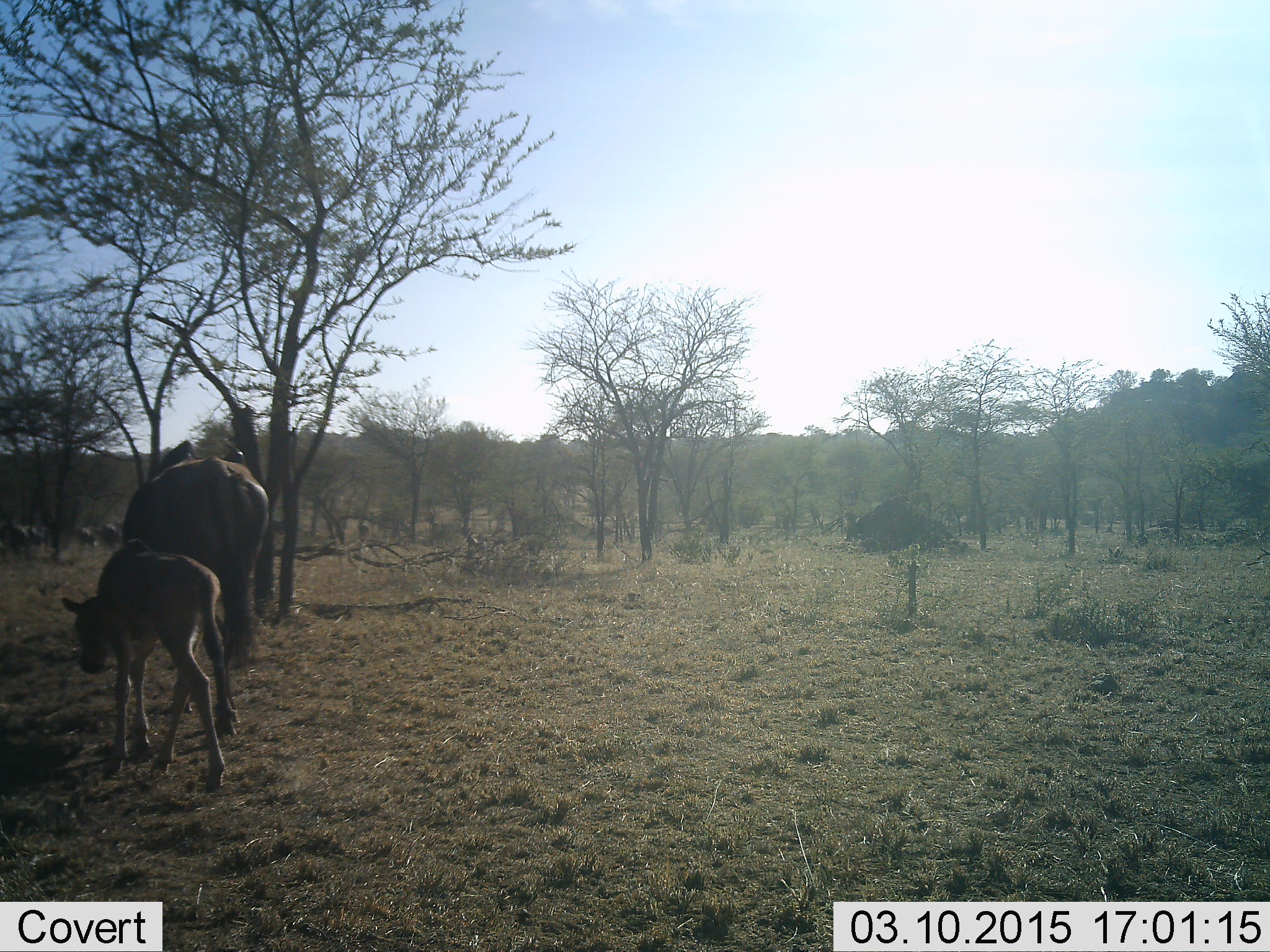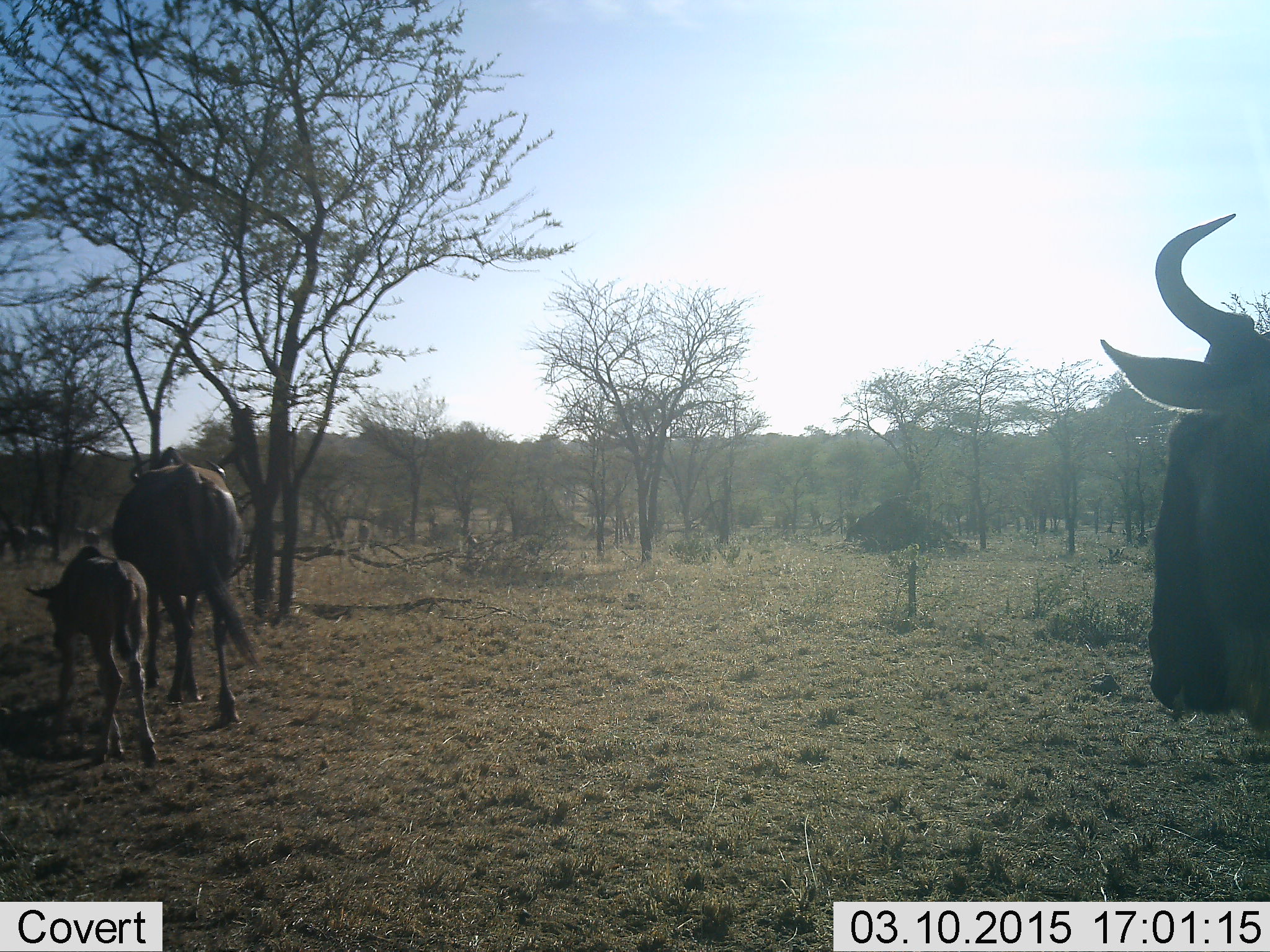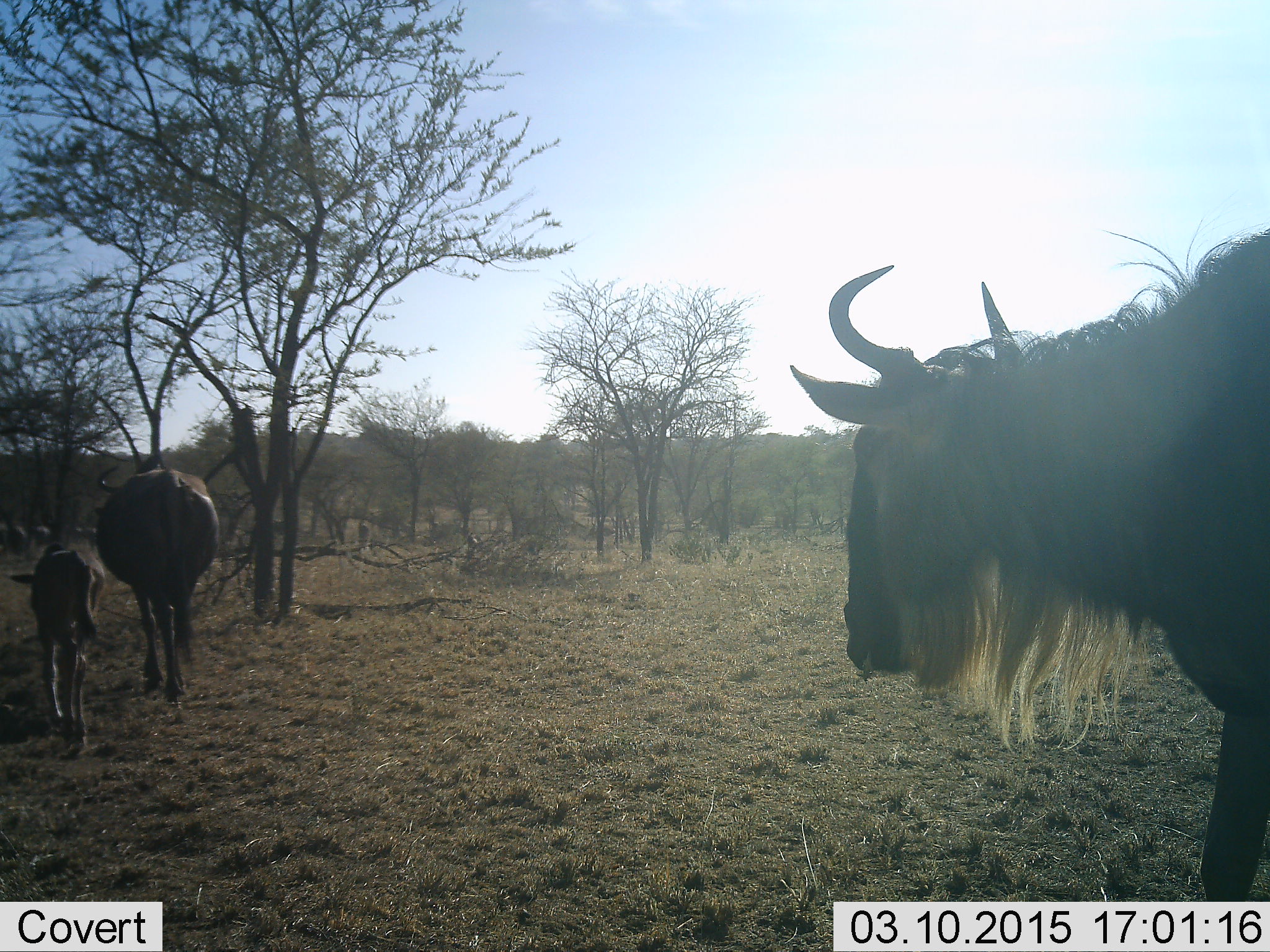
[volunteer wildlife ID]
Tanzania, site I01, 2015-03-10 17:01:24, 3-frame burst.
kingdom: Animalia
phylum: Chordata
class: Mammalia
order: Artiodactyla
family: Bovidae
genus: Connochaetes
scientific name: Connochaetes taurinus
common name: blue wildebeest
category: wildebeest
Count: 3.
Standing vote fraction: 30%.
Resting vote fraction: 0%.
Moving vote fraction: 70%.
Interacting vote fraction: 0%.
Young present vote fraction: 80%.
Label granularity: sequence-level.